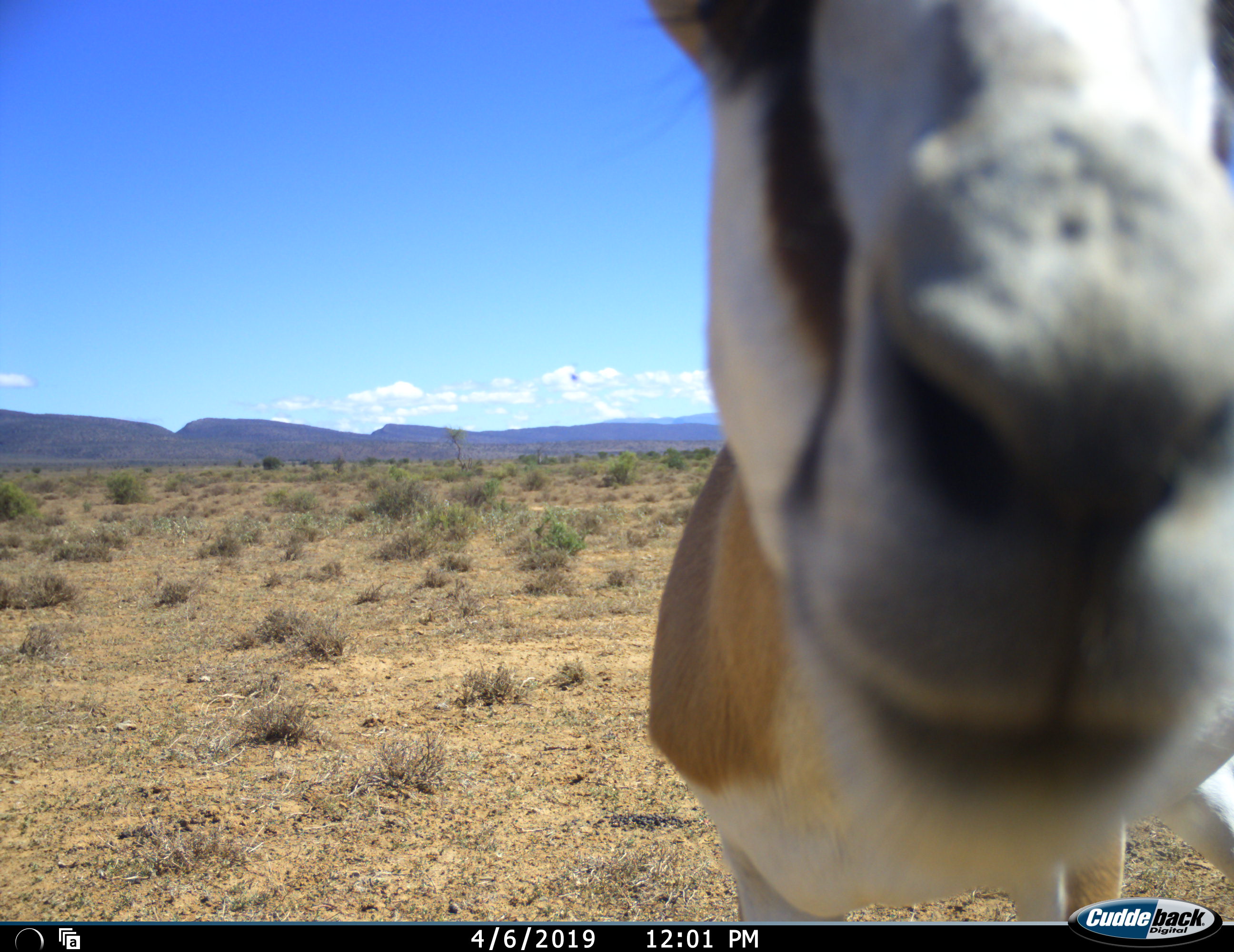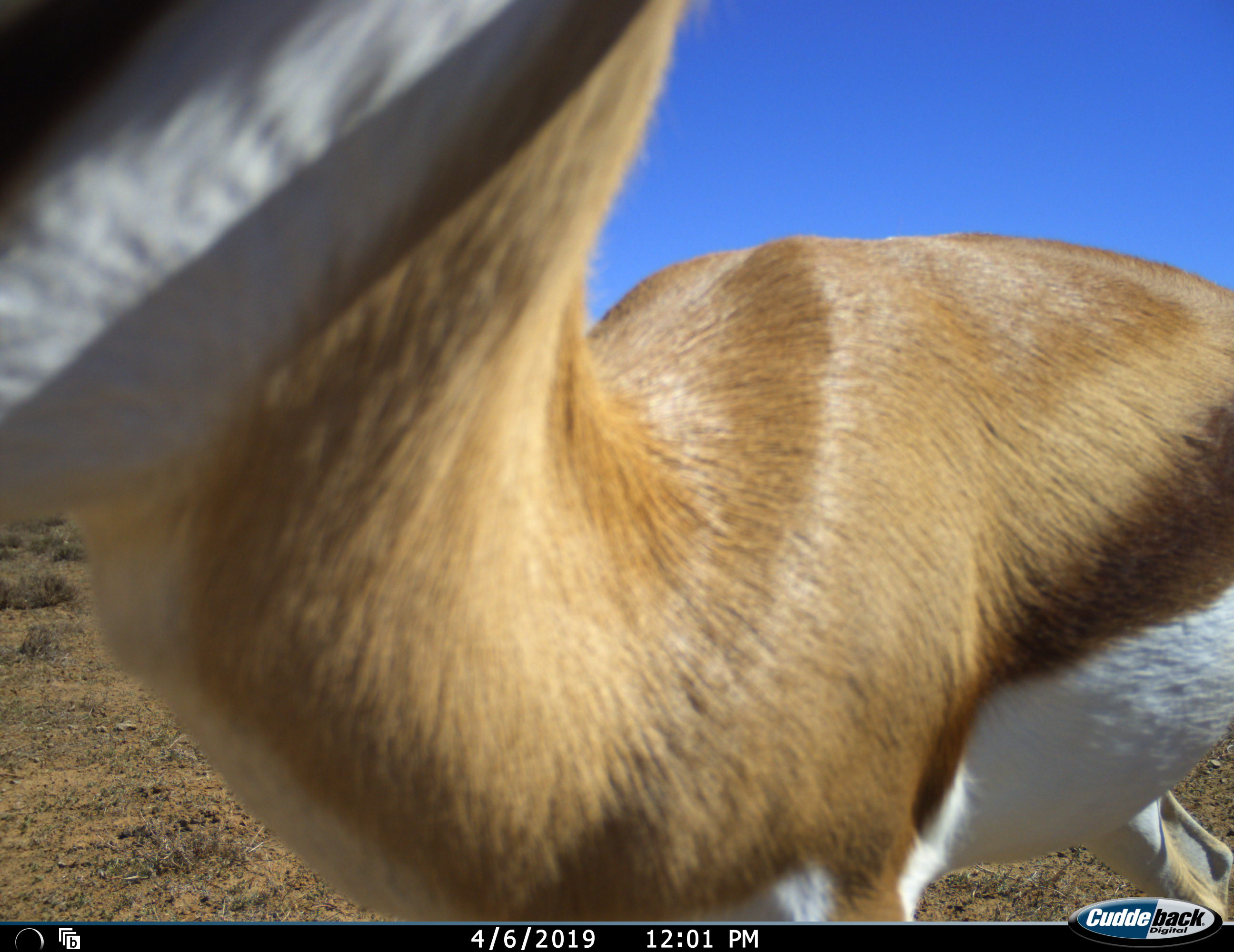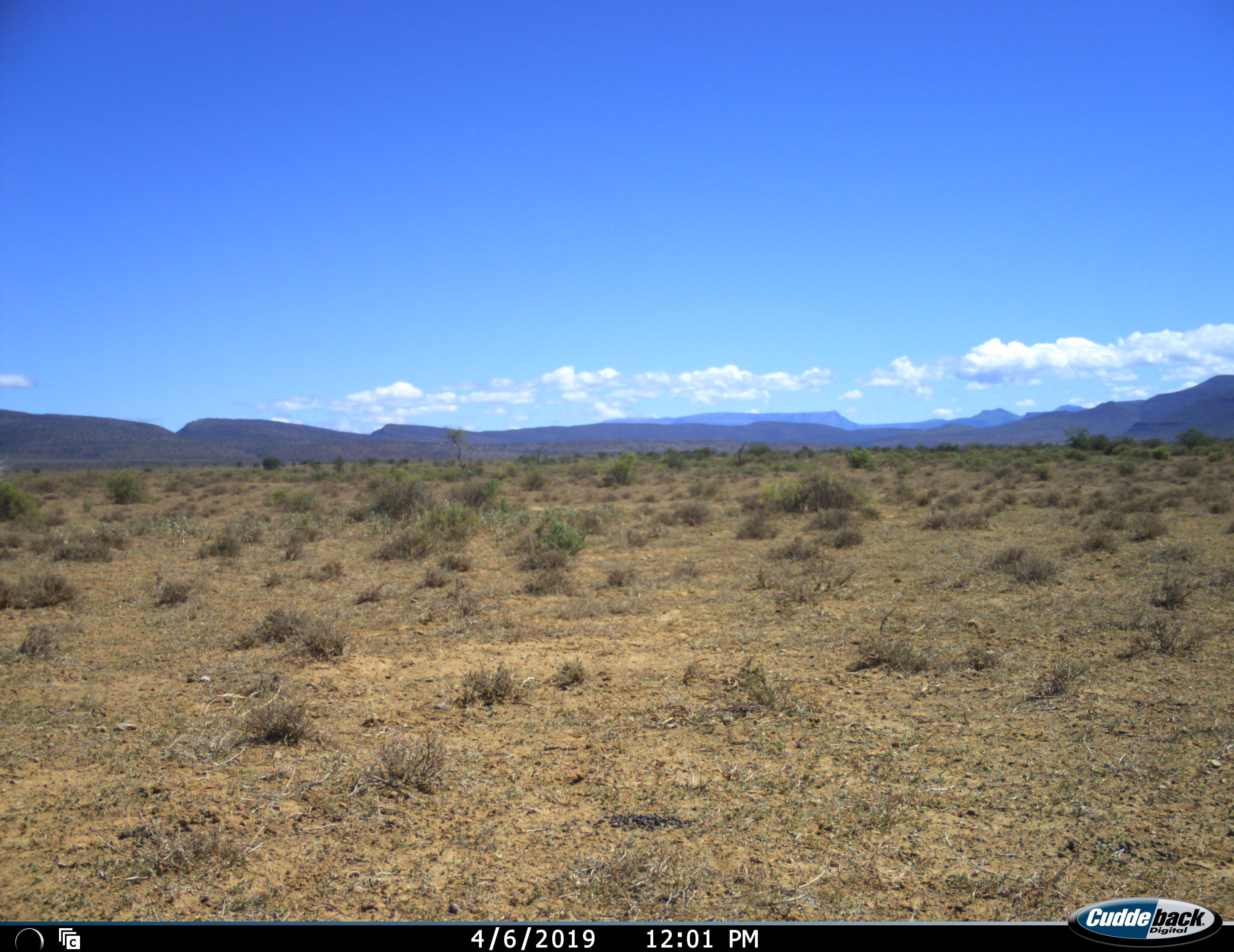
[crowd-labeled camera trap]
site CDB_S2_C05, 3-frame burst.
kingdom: Animalia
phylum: Chordata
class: Mammalia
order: Artiodactyla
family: Bovidae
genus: Antidorcas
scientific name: Antidorcas marsupialis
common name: springbok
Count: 1.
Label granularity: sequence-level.